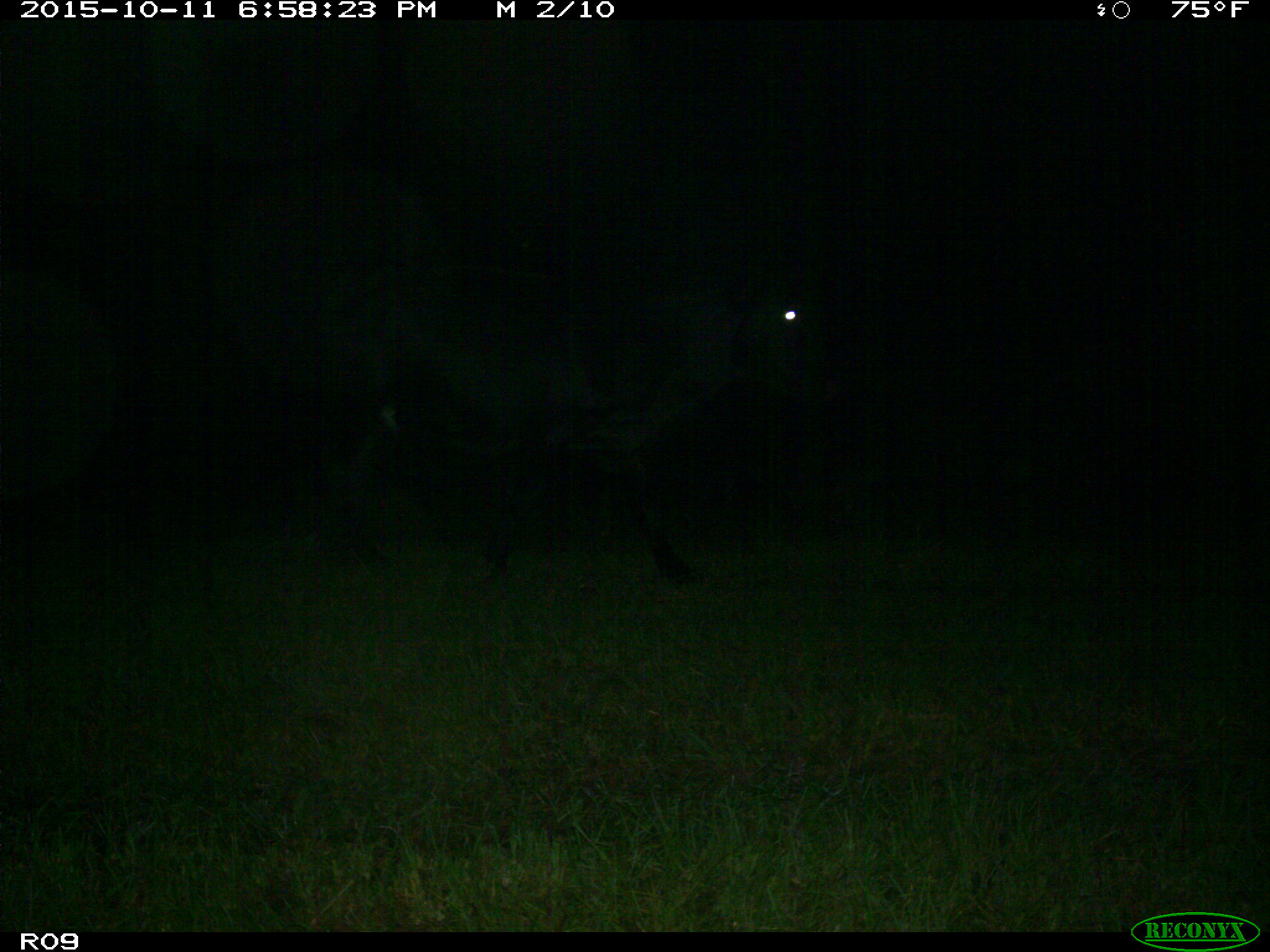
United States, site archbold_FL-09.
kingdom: Animalia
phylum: Chordata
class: Mammalia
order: Artiodactyla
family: Bovidae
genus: Bos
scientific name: Bos taurus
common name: domestic cow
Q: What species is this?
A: Bos taurus (domestic cow).